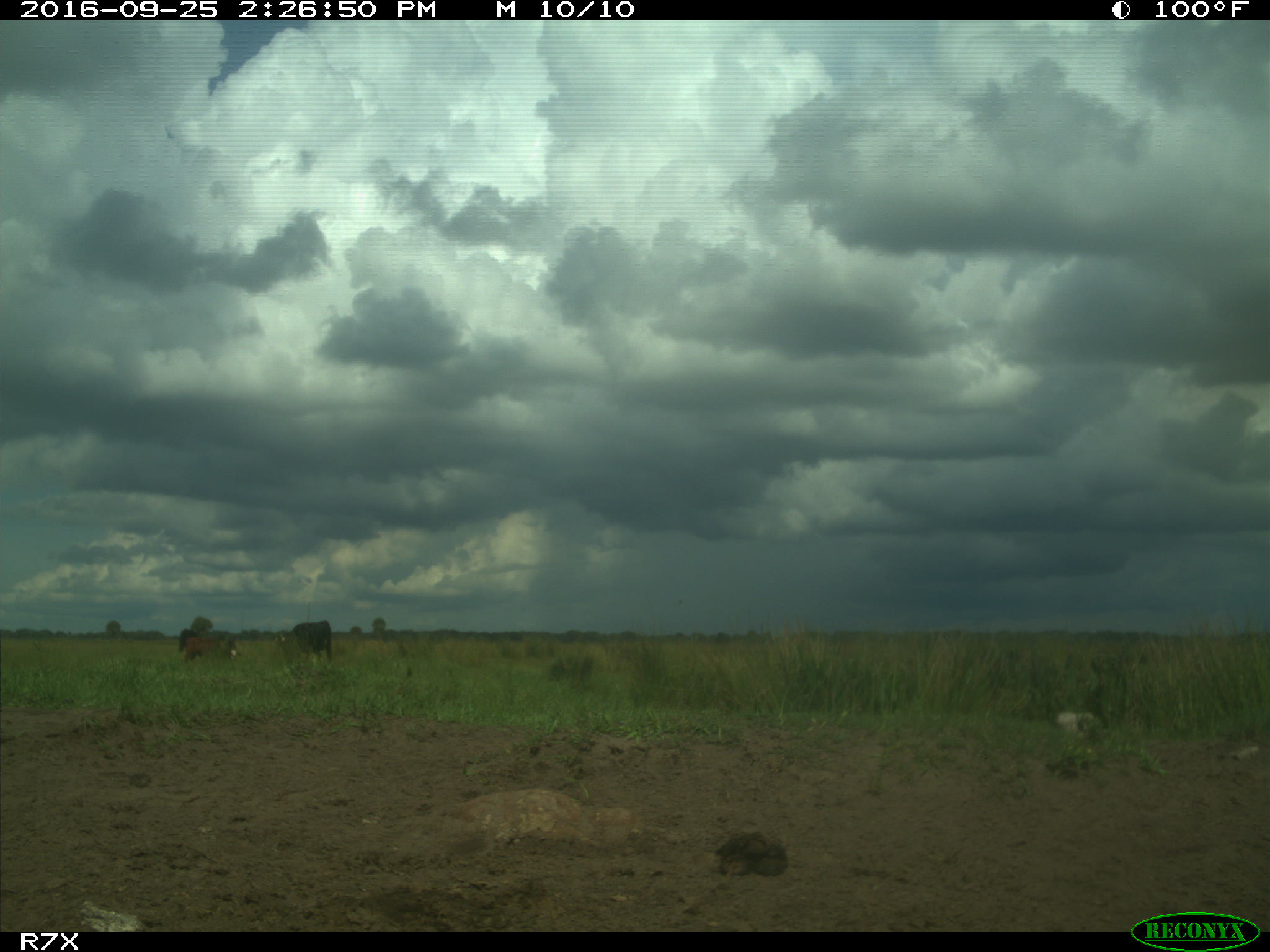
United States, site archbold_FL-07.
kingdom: Animalia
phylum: Chordata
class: Mammalia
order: Artiodactyla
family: Bovidae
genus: Bos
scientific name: Bos taurus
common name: domestic cow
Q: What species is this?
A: Bos taurus (domestic cow).